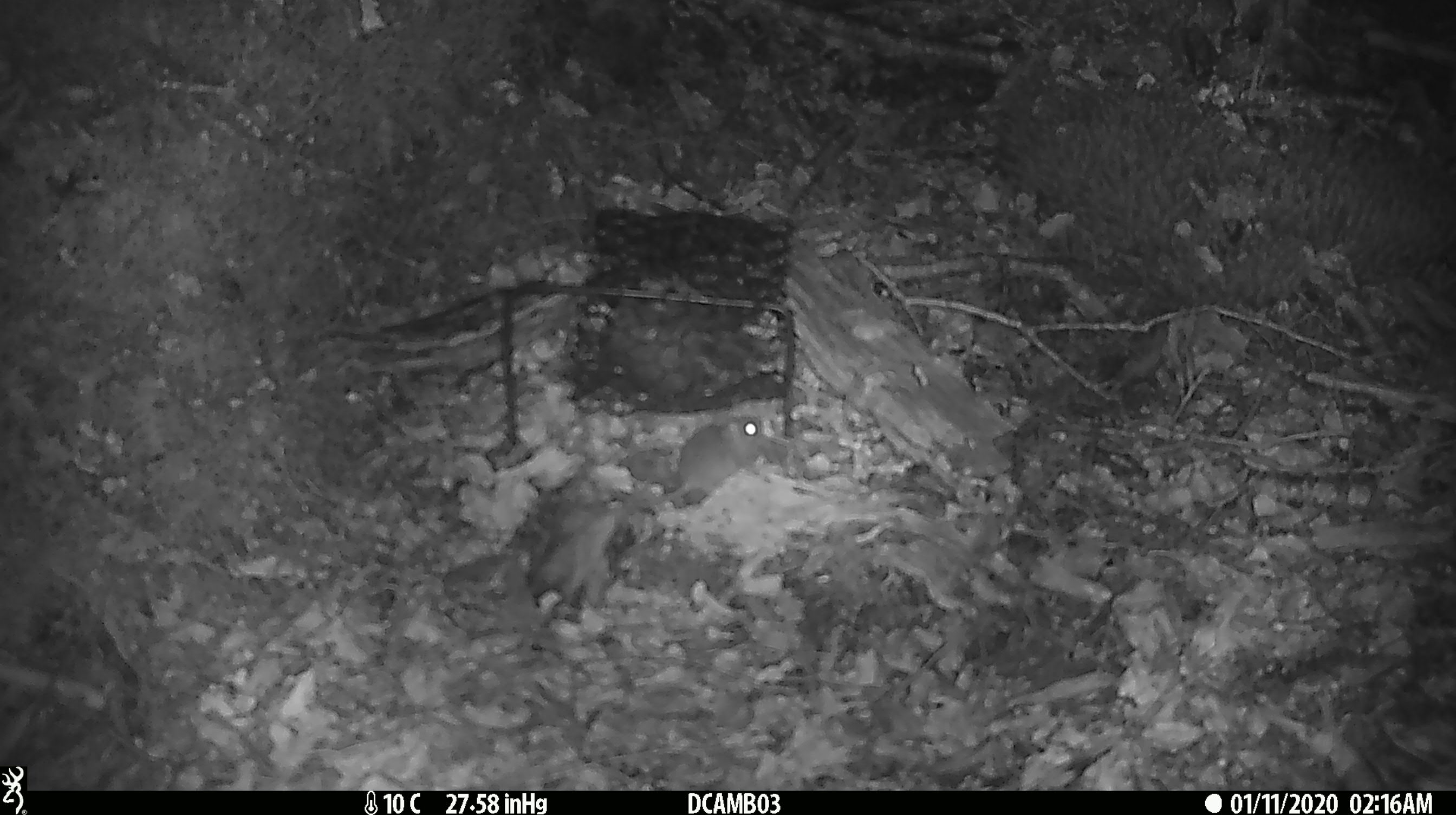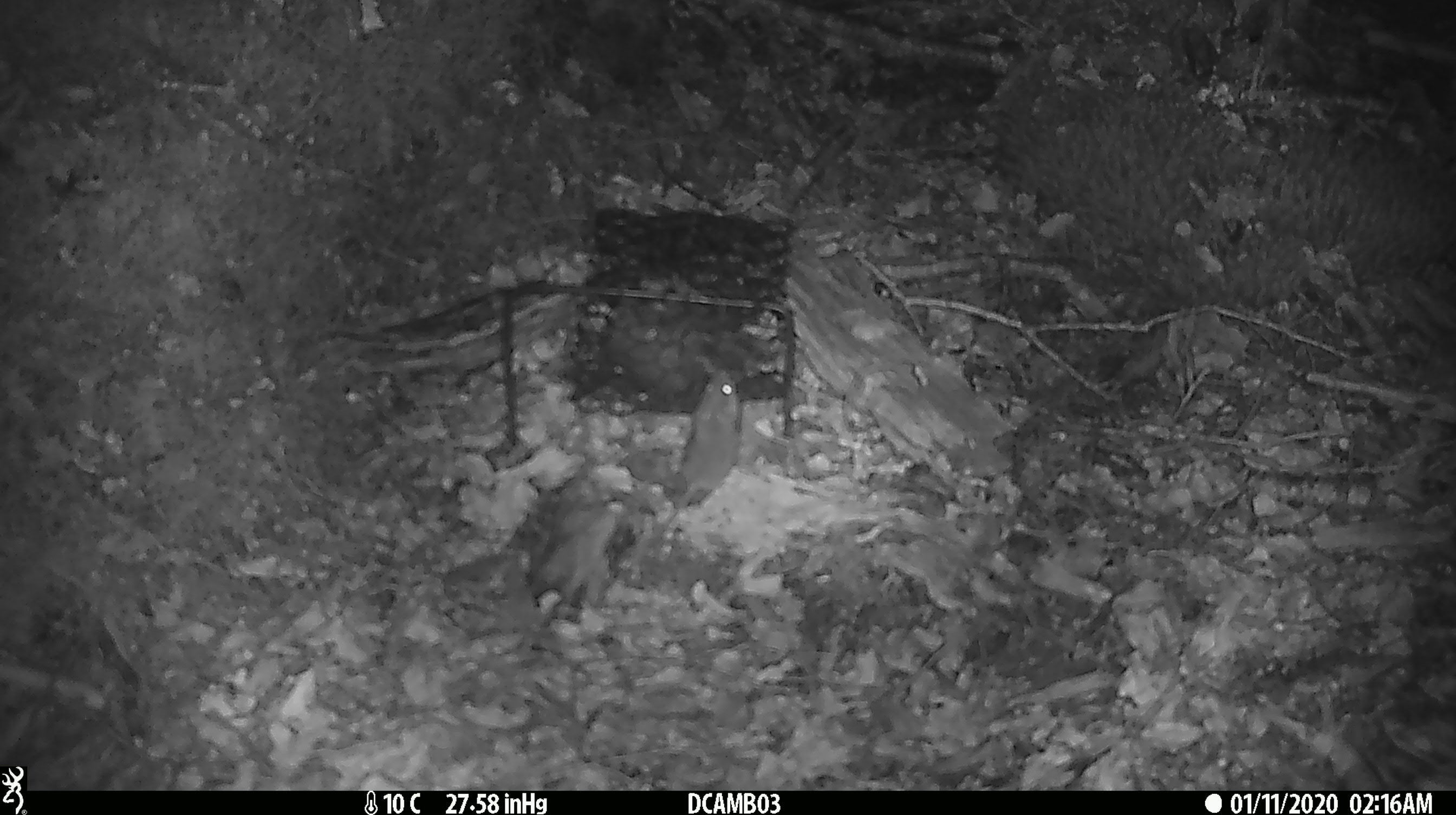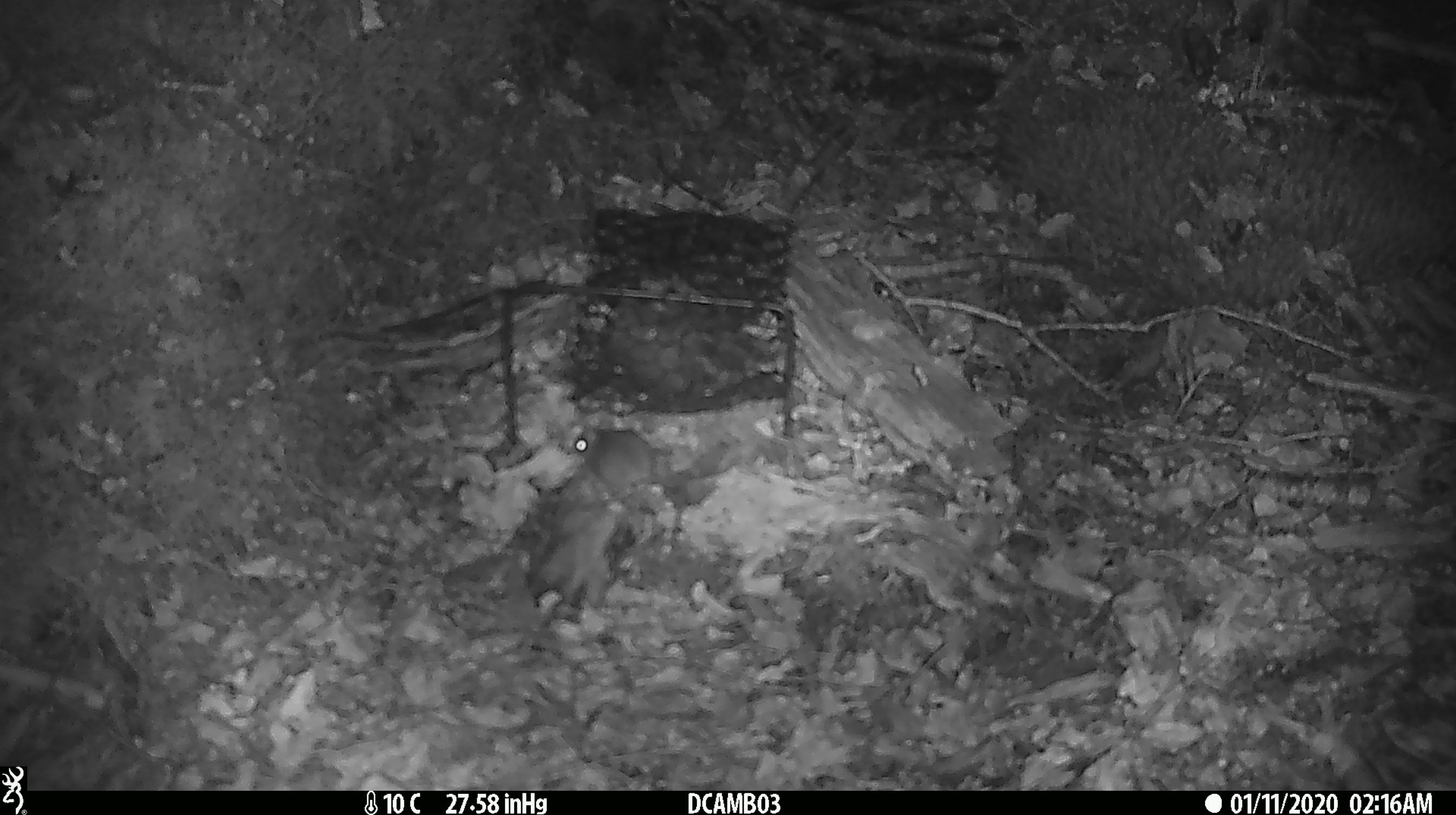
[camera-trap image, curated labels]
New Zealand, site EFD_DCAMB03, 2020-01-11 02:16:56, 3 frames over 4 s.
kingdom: Animalia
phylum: Chordata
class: Mammalia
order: Rodentia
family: Muridae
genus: Mus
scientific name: Mus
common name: mouse